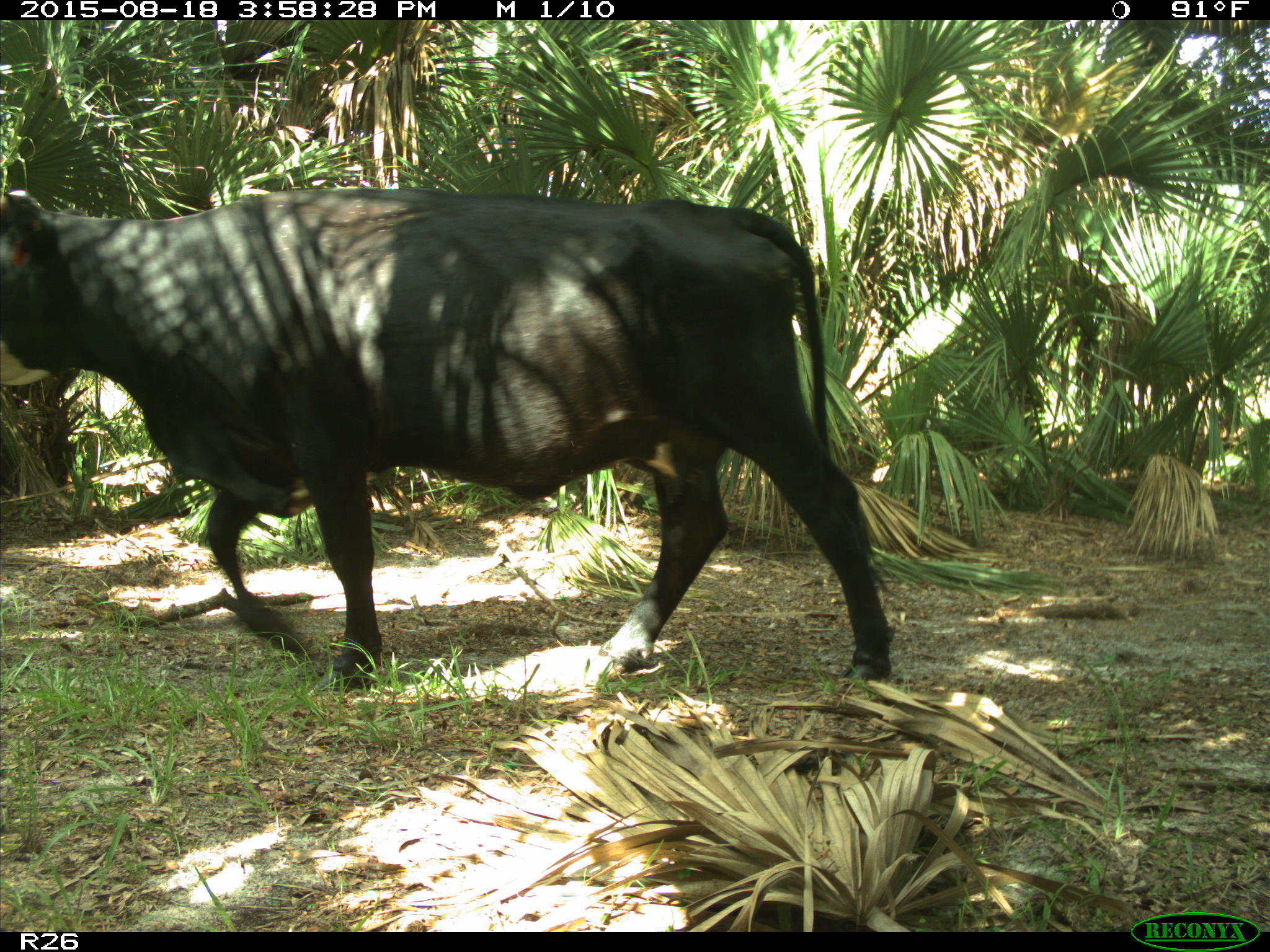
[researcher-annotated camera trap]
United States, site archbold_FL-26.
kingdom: Animalia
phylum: Chordata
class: Mammalia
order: Artiodactyla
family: Bovidae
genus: Bos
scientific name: Bos taurus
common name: domestic cow